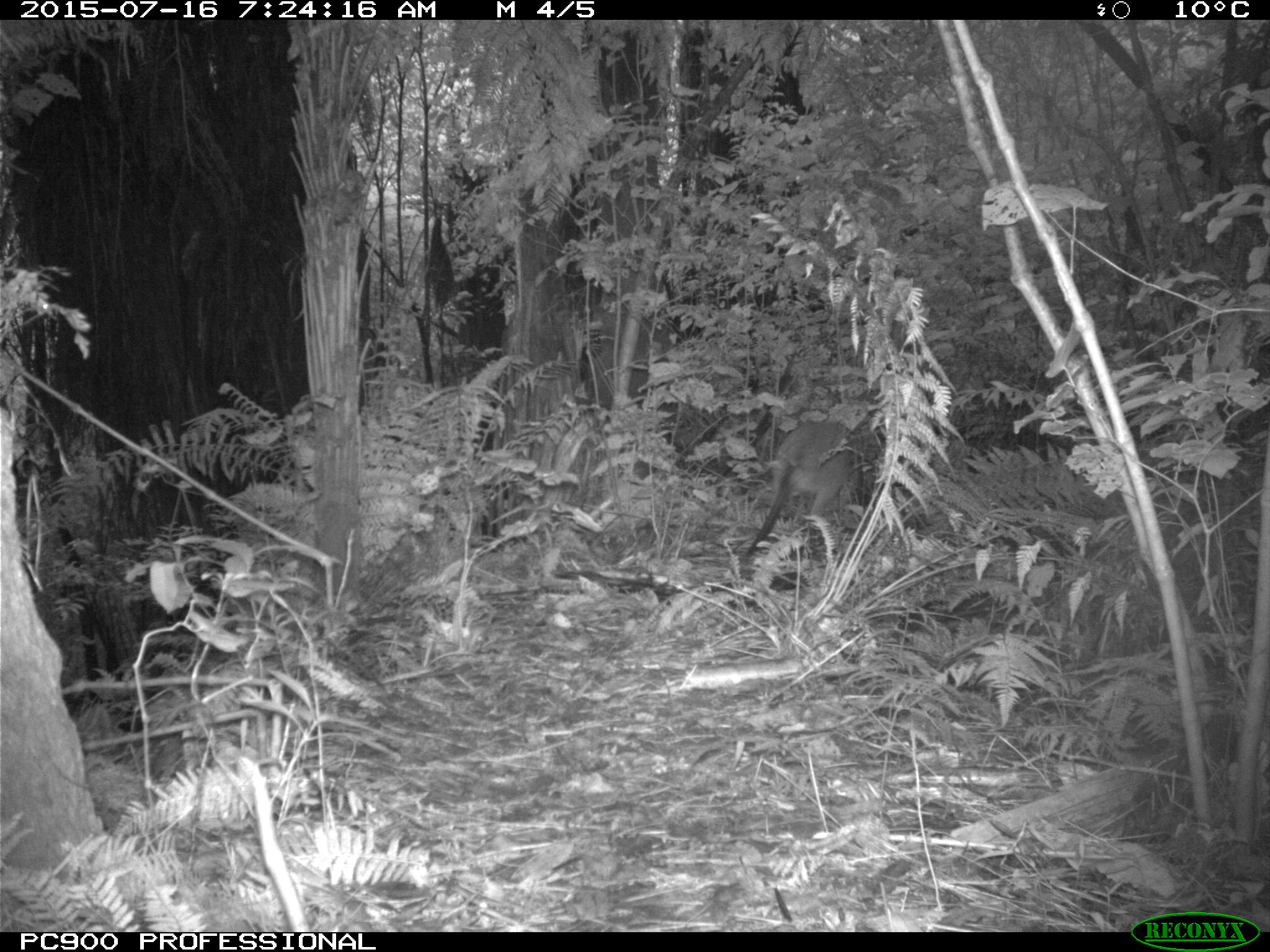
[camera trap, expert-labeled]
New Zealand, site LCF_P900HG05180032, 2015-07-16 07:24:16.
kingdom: Animalia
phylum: Chordata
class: Mammalia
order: Diprotodontia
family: Macropodidae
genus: Notamacropus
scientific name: Notamacropus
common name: wallaby